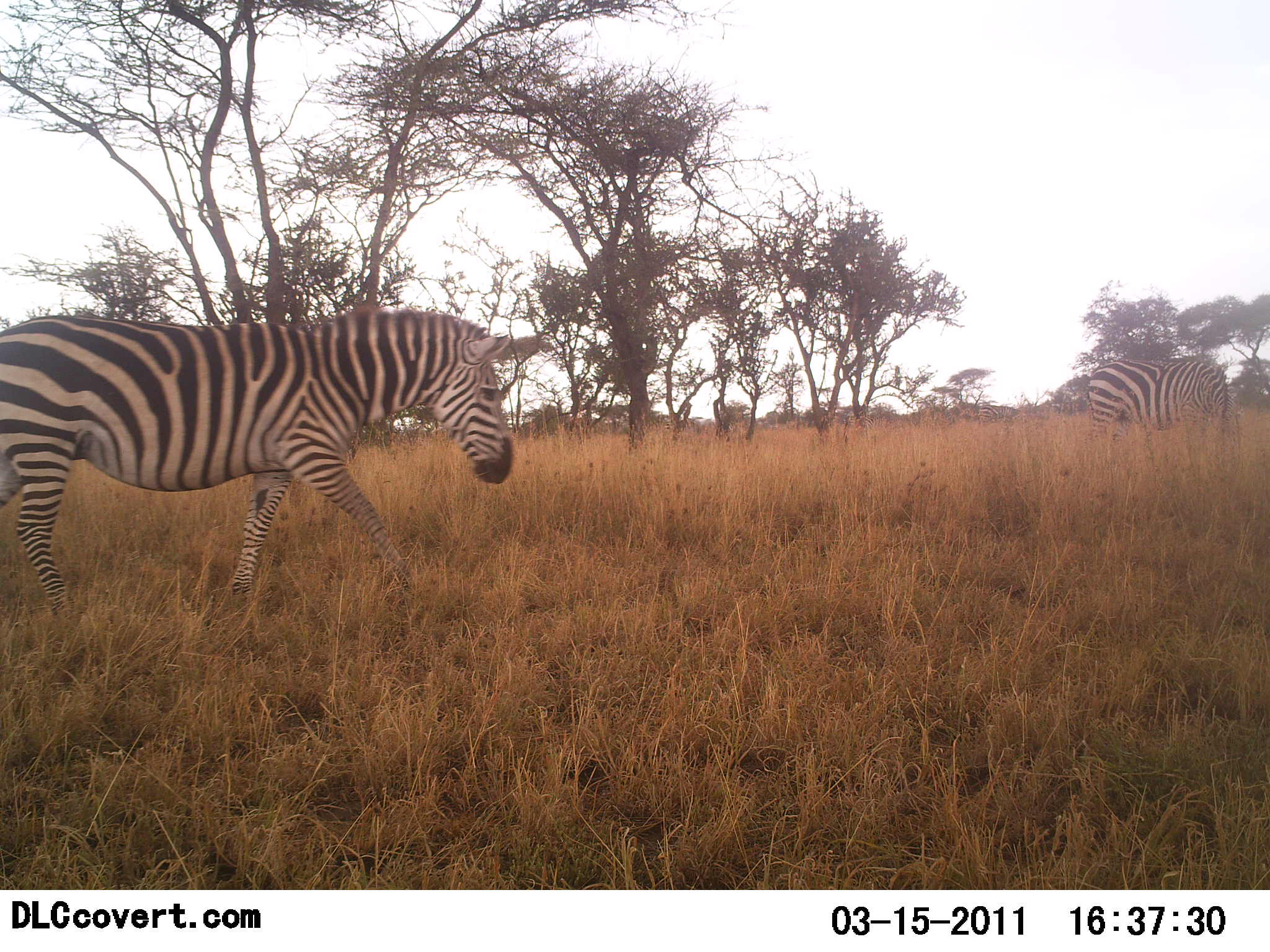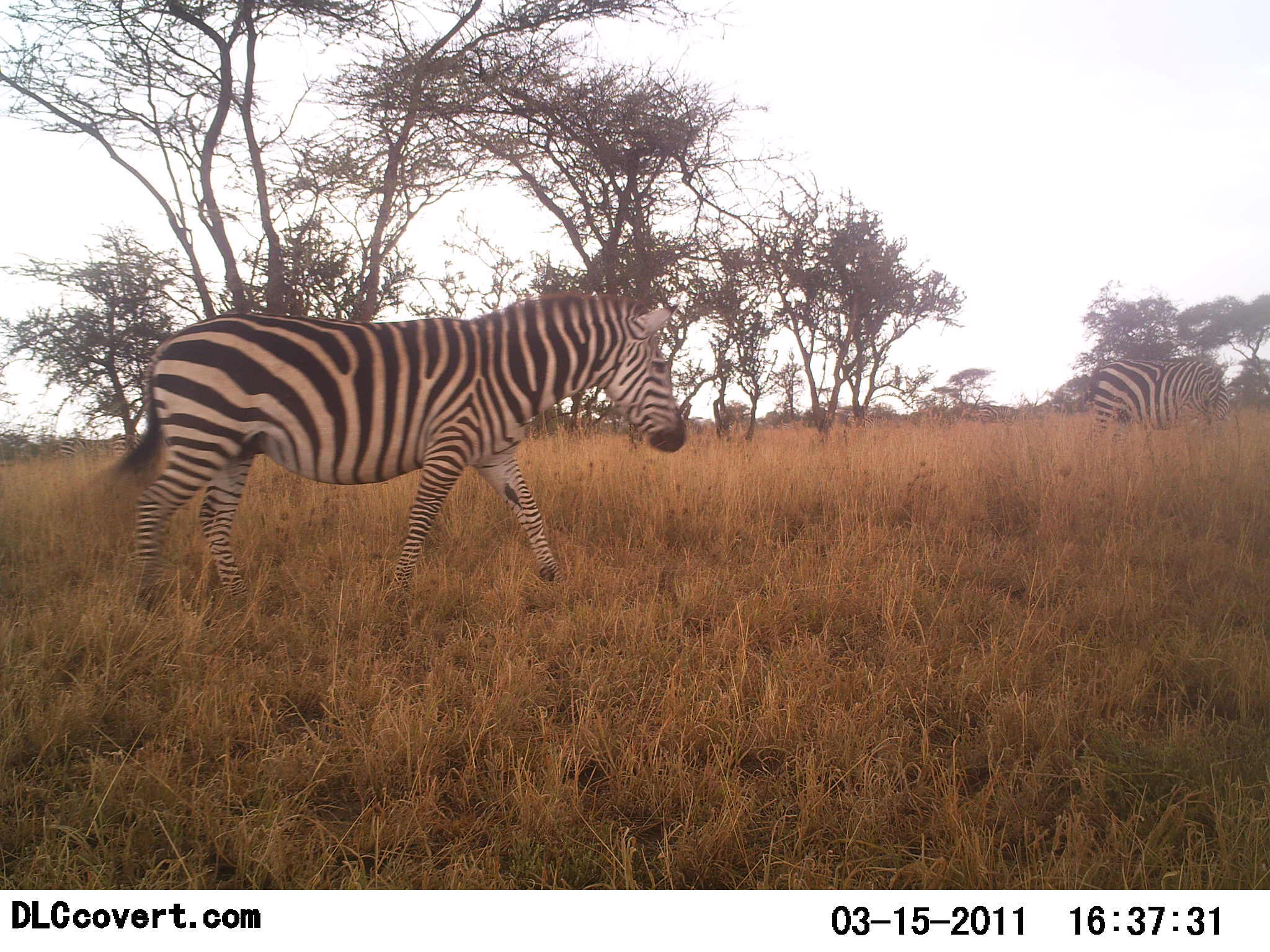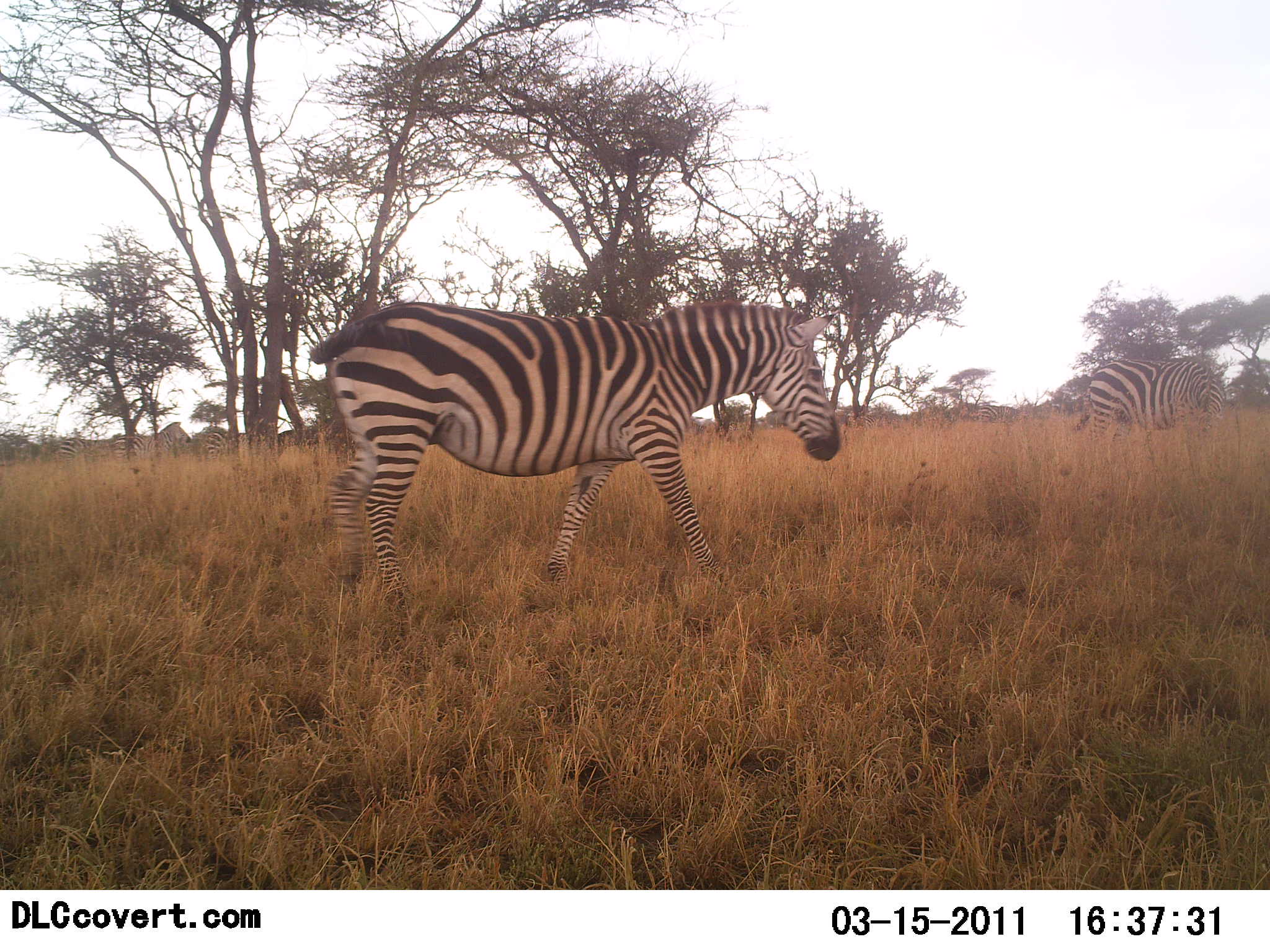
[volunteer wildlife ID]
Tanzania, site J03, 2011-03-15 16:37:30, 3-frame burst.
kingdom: Animalia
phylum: Chordata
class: Mammalia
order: Perissodactyla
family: Equidae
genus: Equus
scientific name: Equus quagga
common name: plains zebra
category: zebra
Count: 2.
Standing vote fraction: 36%.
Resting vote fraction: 7%.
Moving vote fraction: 86%.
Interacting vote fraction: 0%.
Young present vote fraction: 0%.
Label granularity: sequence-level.